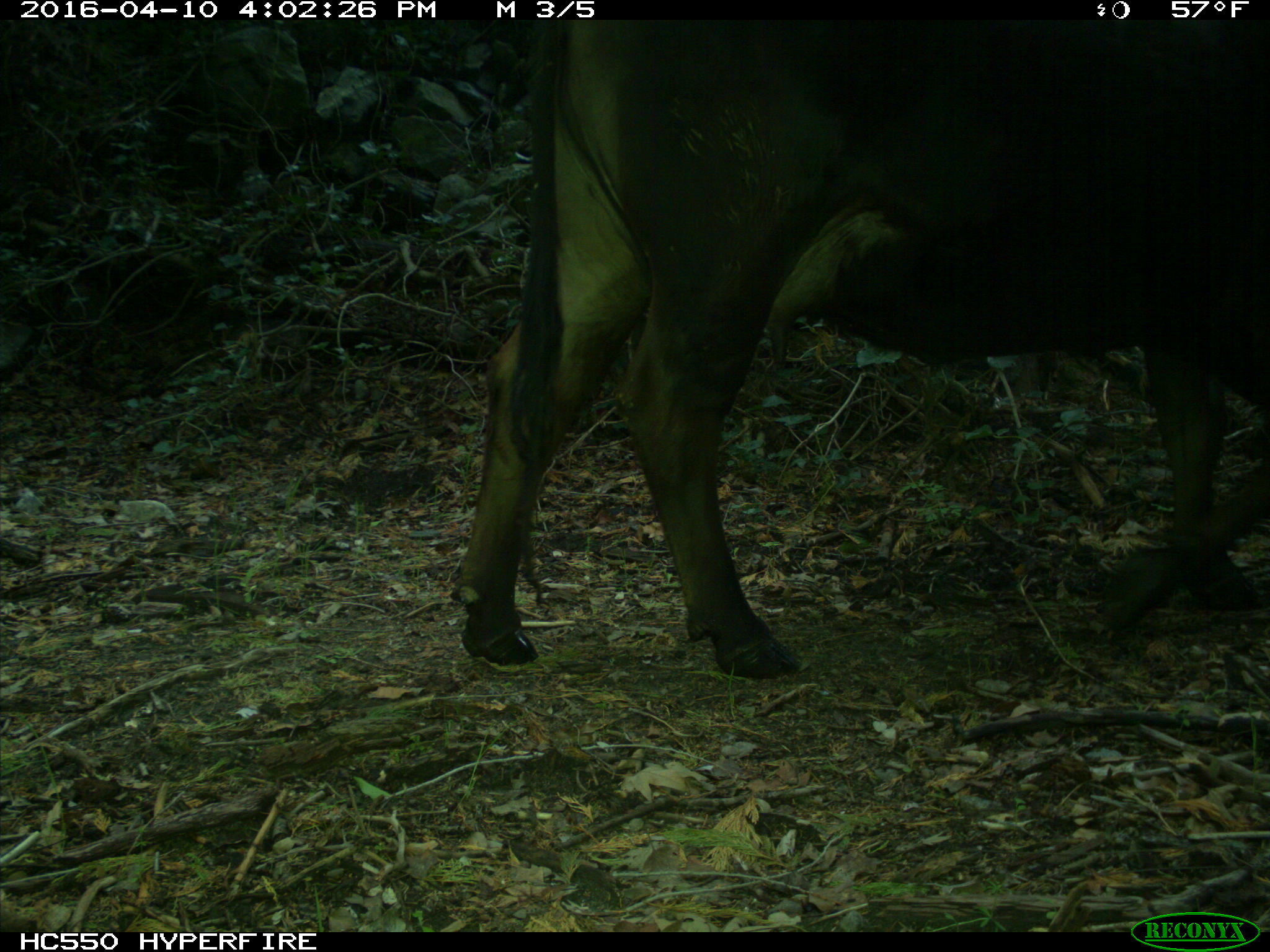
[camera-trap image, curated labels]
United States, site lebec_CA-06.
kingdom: Animalia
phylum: Chordata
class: Mammalia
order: Artiodactyla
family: Bovidae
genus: Bos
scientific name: Bos taurus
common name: domestic cow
Bos taurus (domestic cow).